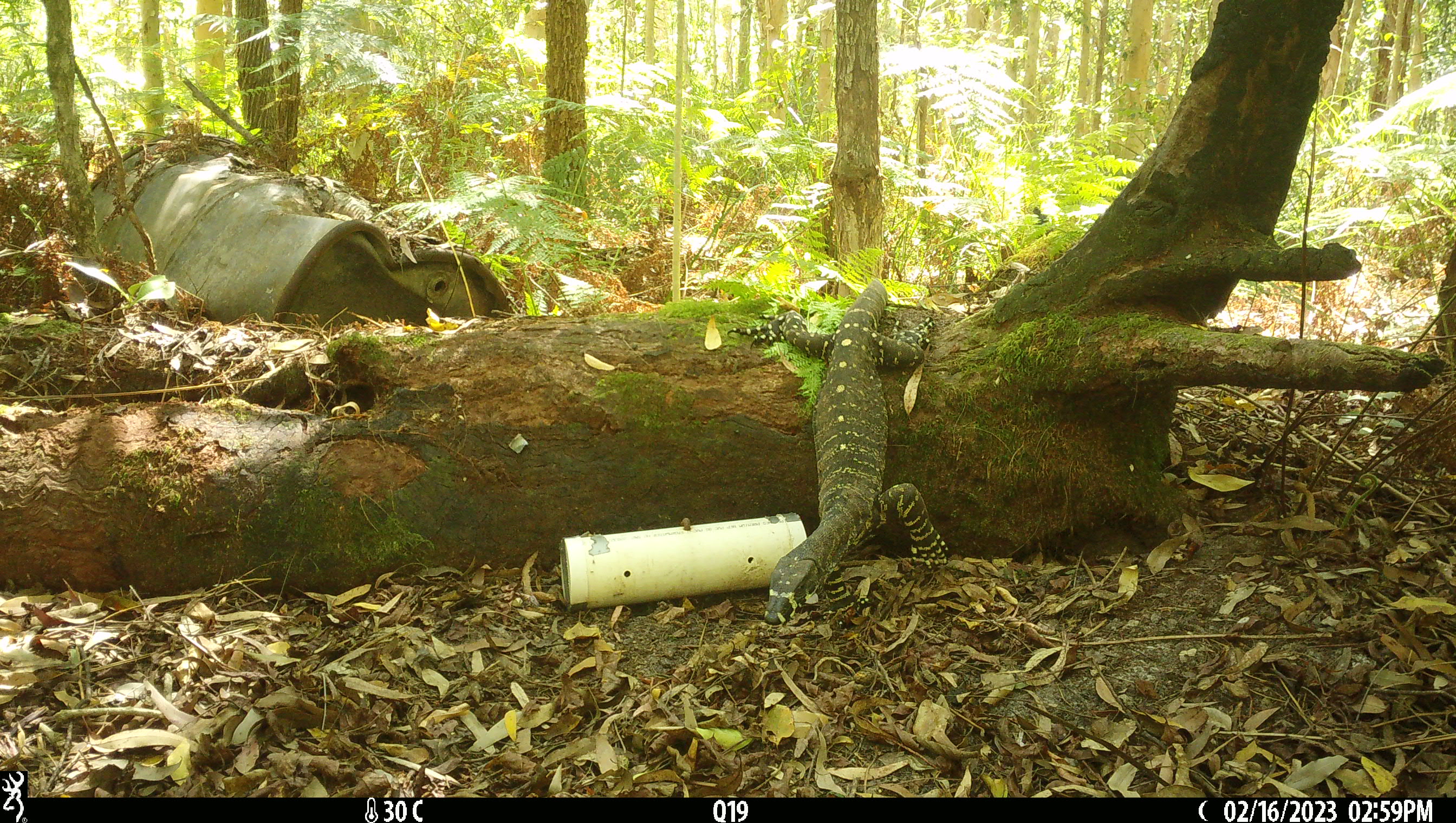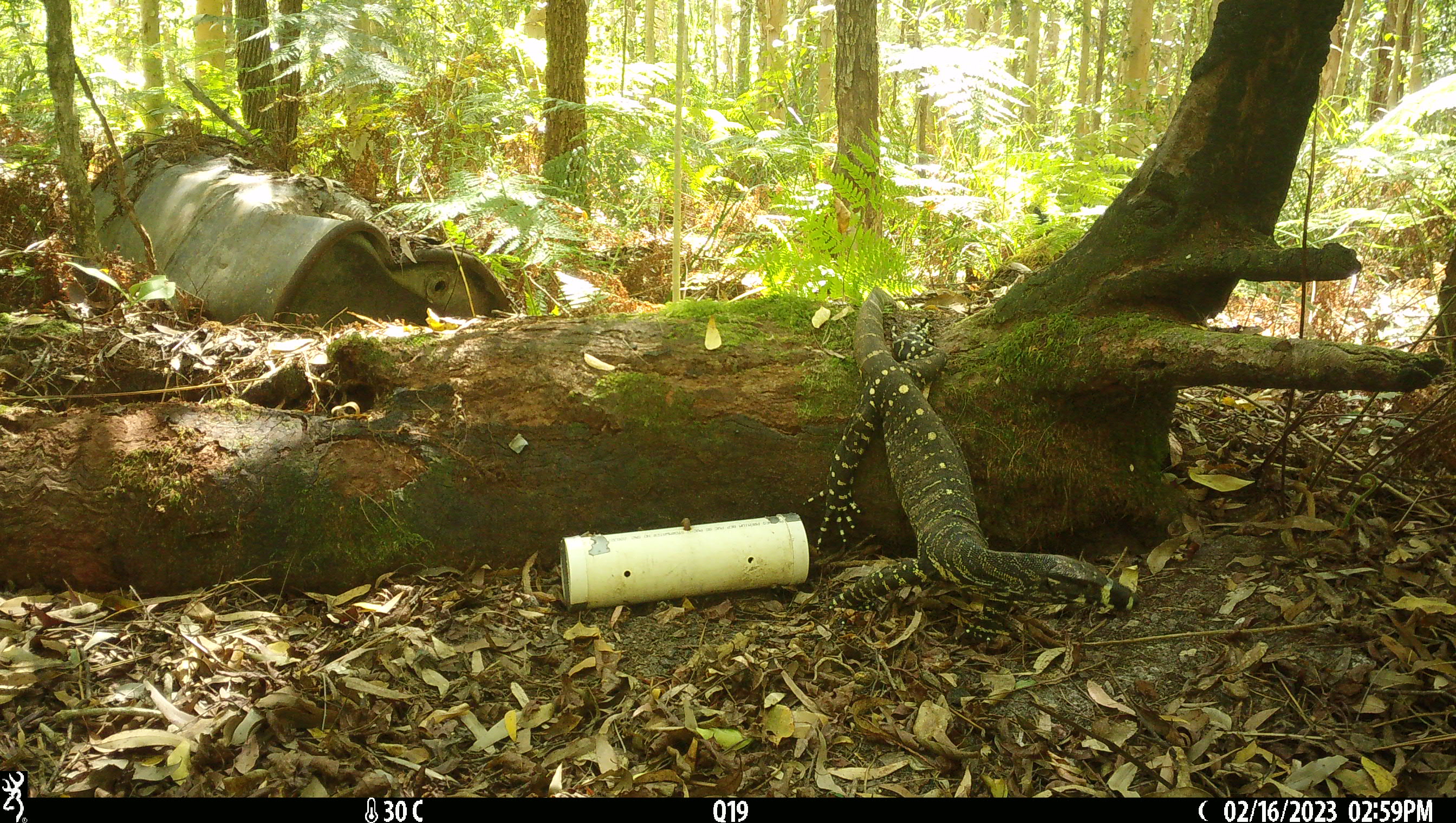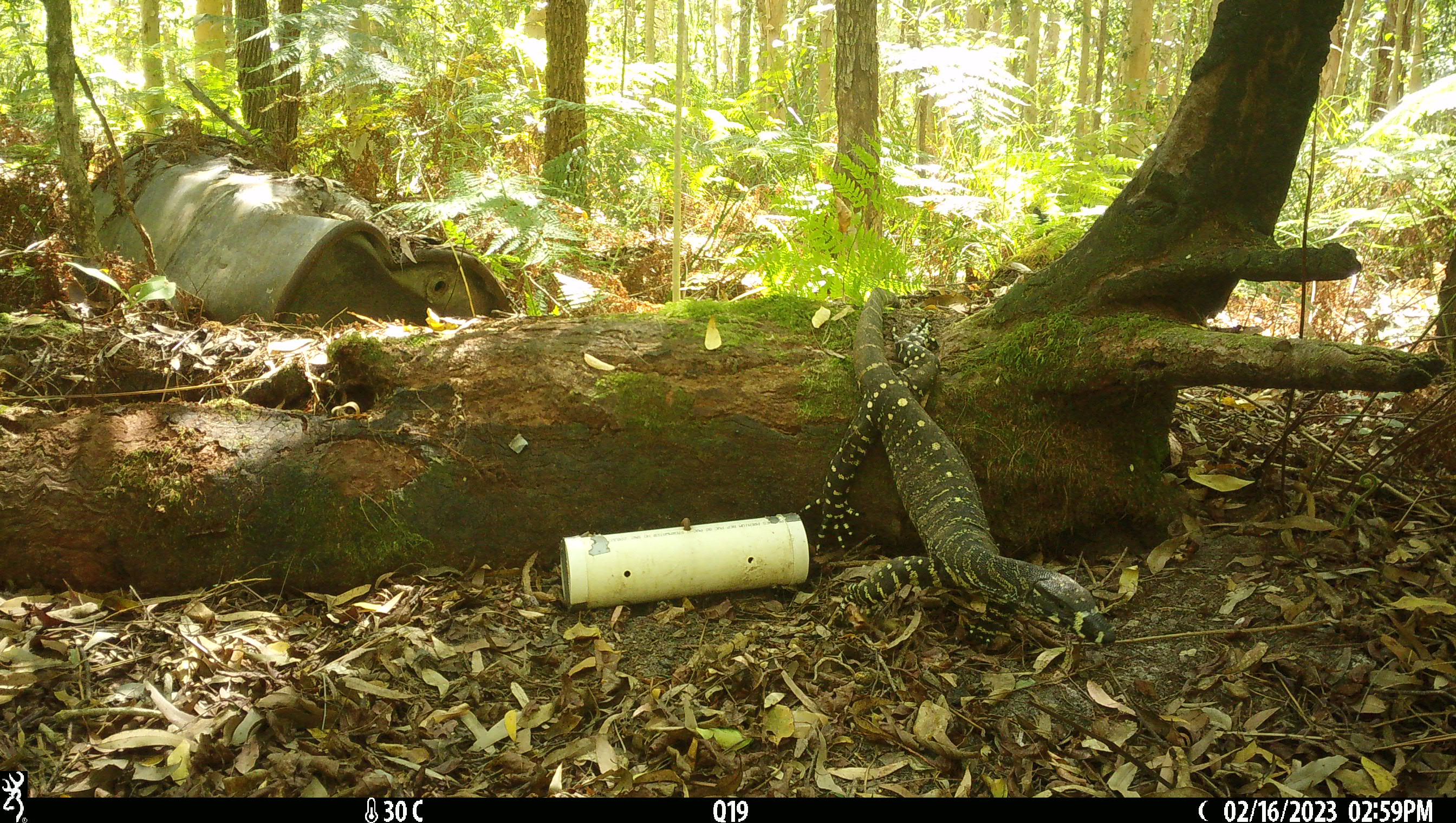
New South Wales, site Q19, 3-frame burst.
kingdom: Animalia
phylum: Chordata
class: Reptilia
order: Squamata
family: Varanidae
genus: Varanus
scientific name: Varanus varius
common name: lace monitor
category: goanna